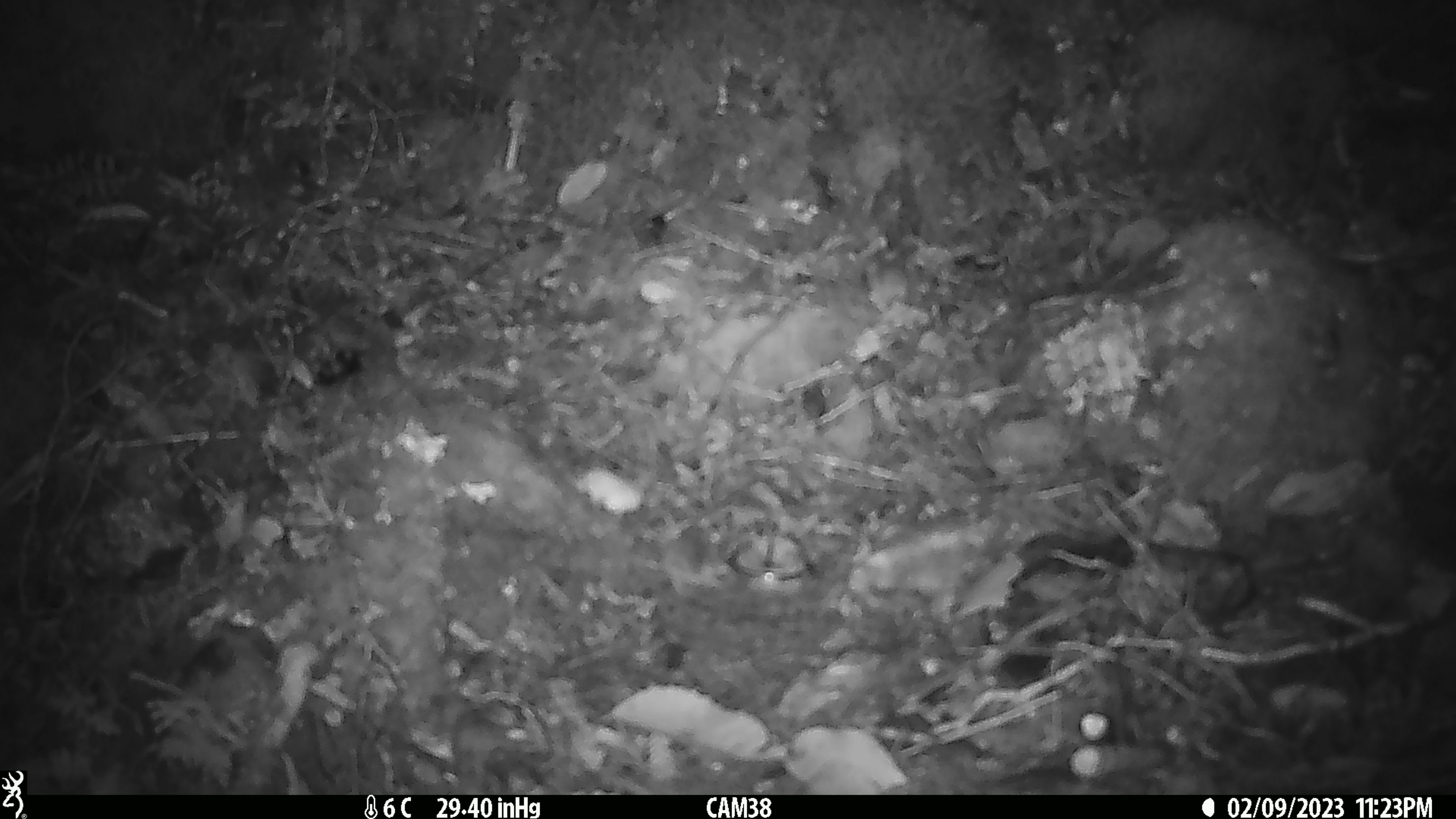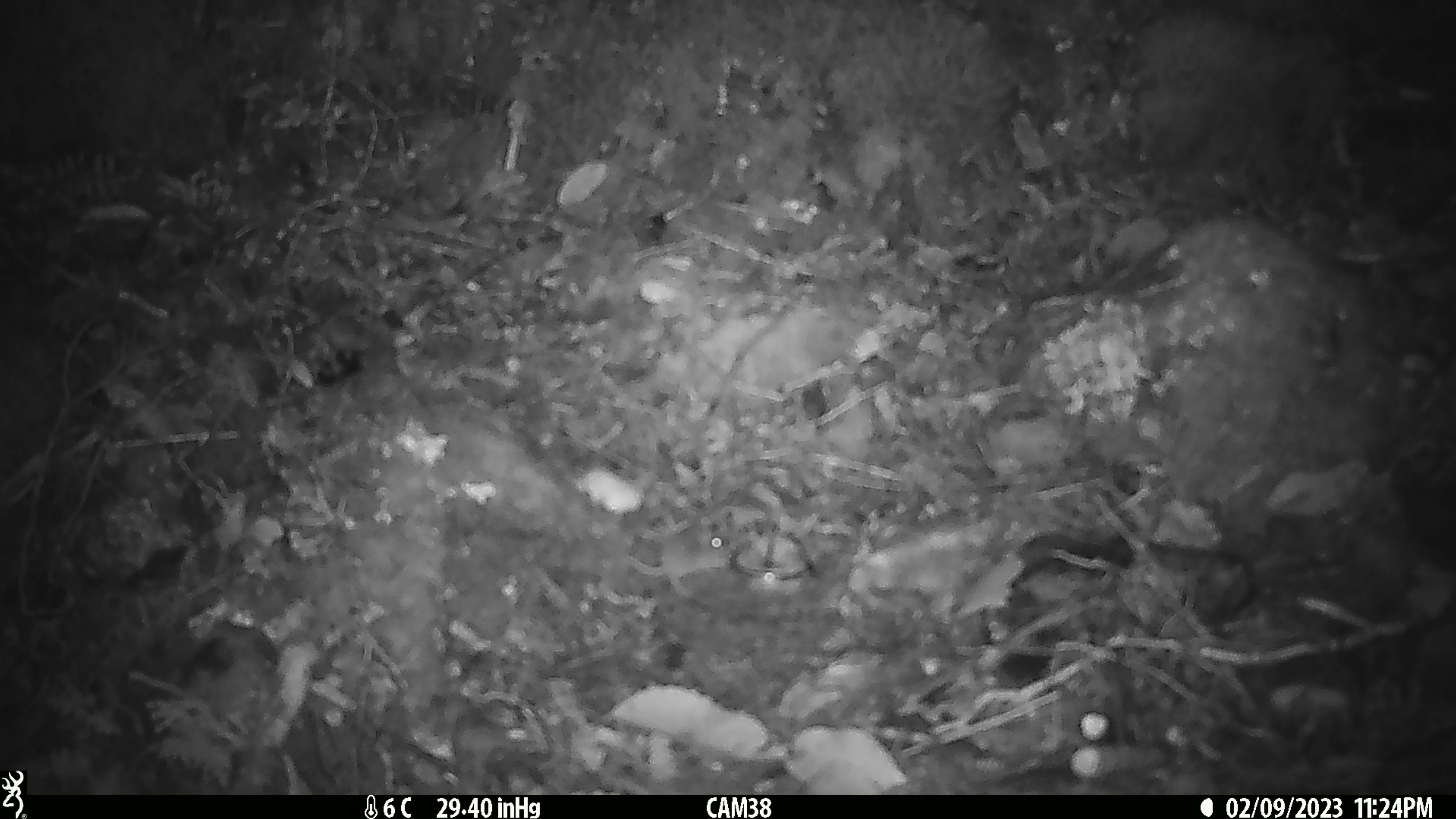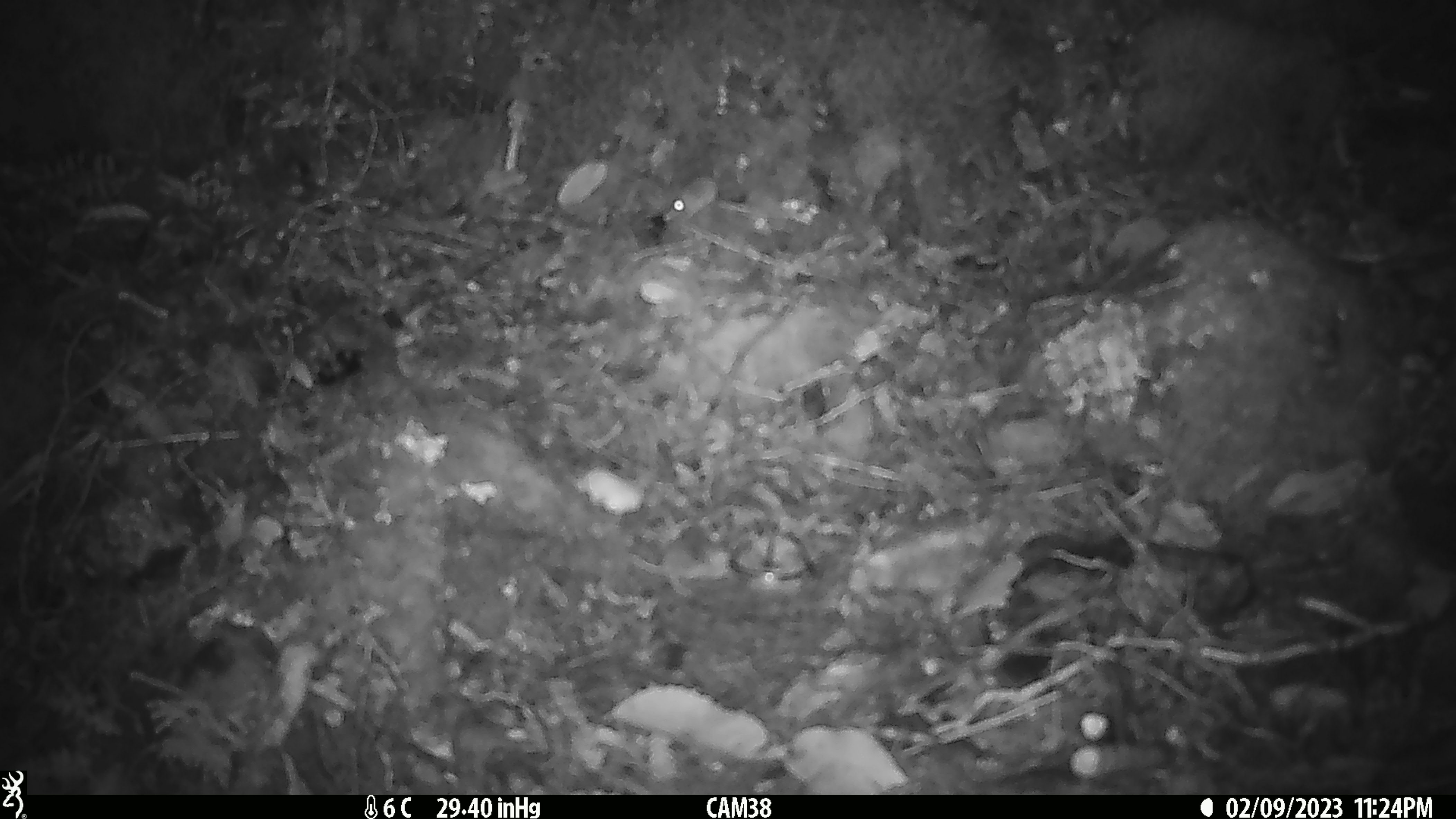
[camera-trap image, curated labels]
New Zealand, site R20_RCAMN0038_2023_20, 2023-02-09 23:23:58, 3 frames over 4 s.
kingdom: Animalia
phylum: Chordata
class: Mammalia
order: Rodentia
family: Muridae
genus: Mus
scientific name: Mus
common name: mouse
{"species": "mouse (Mus)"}